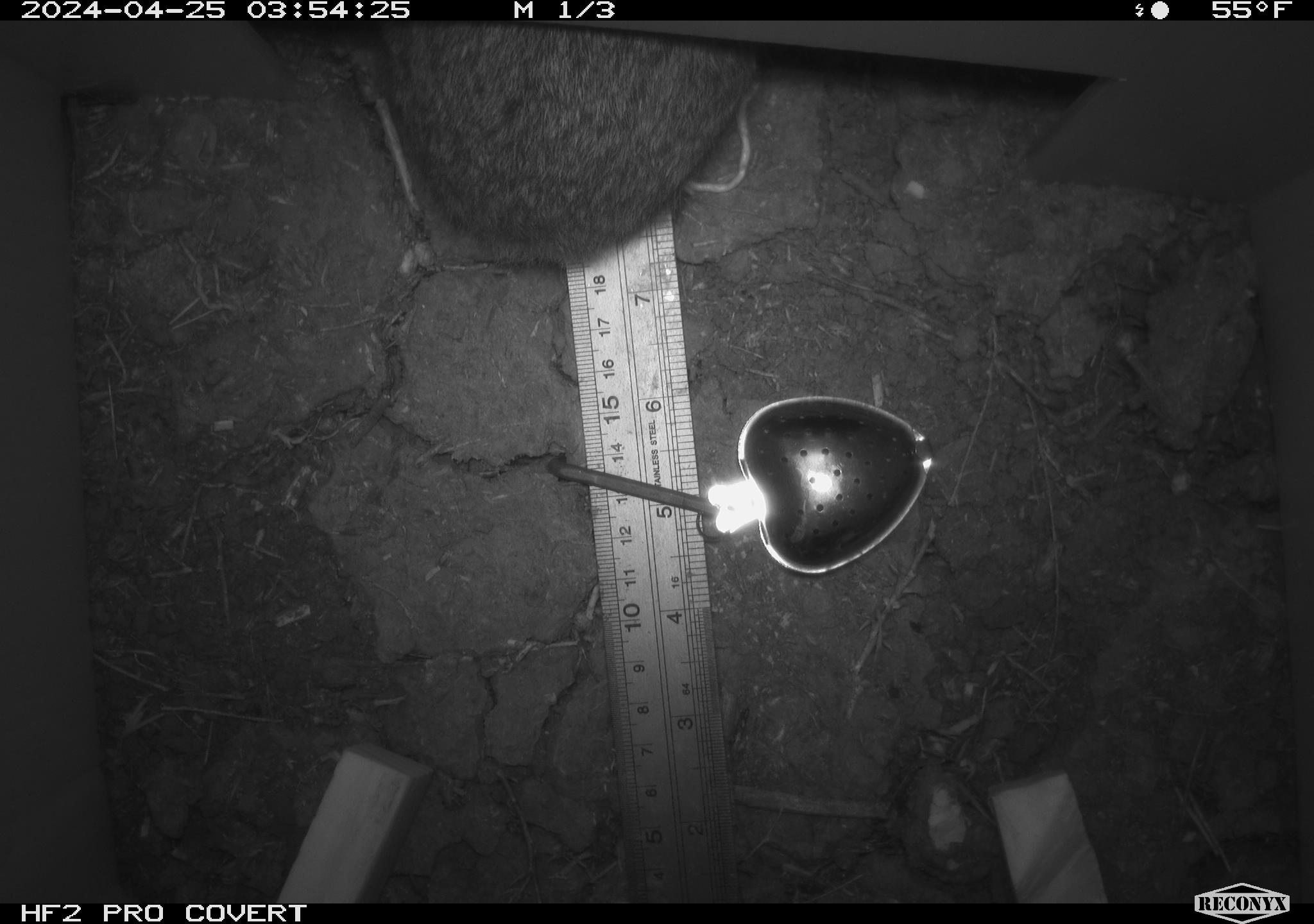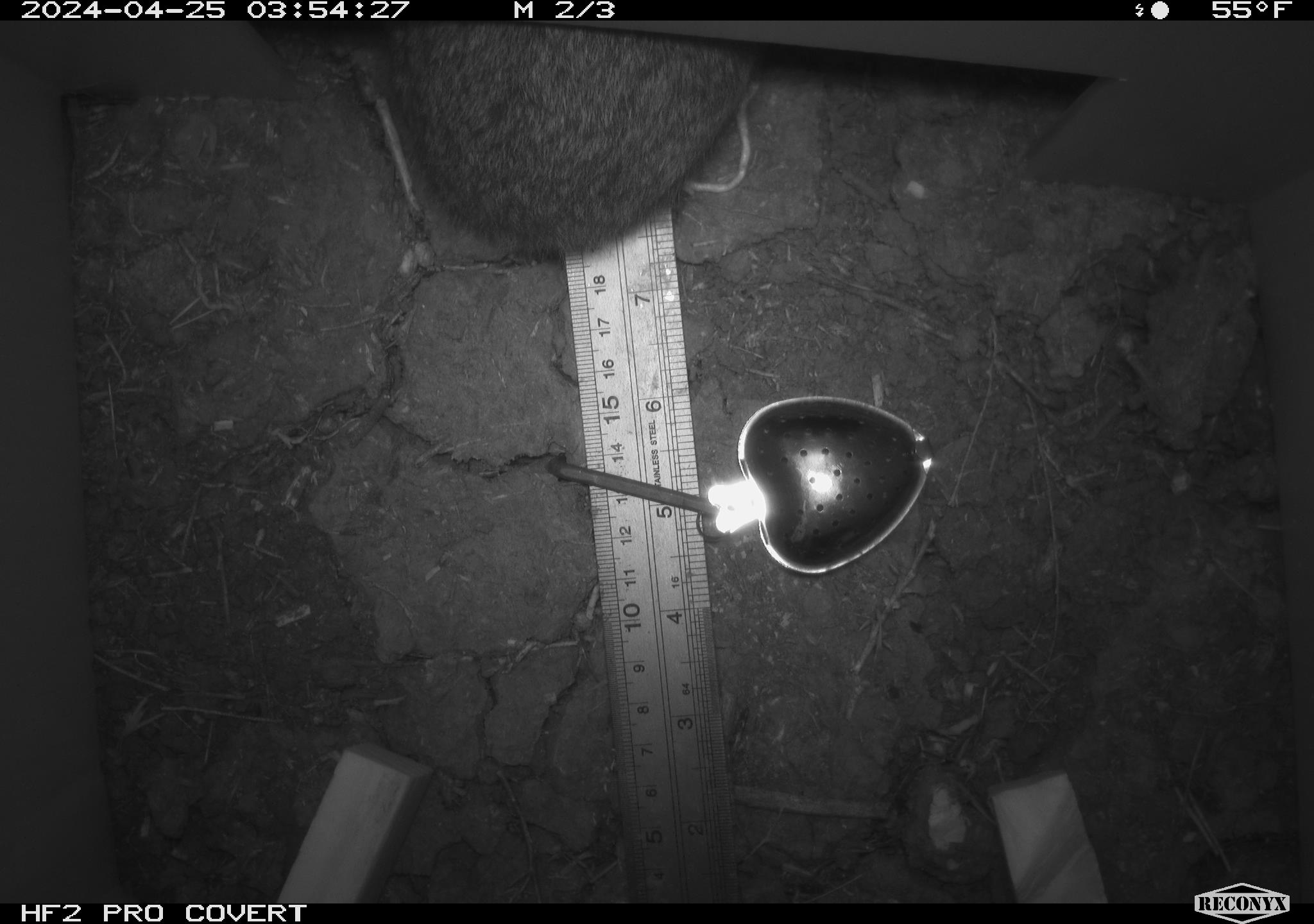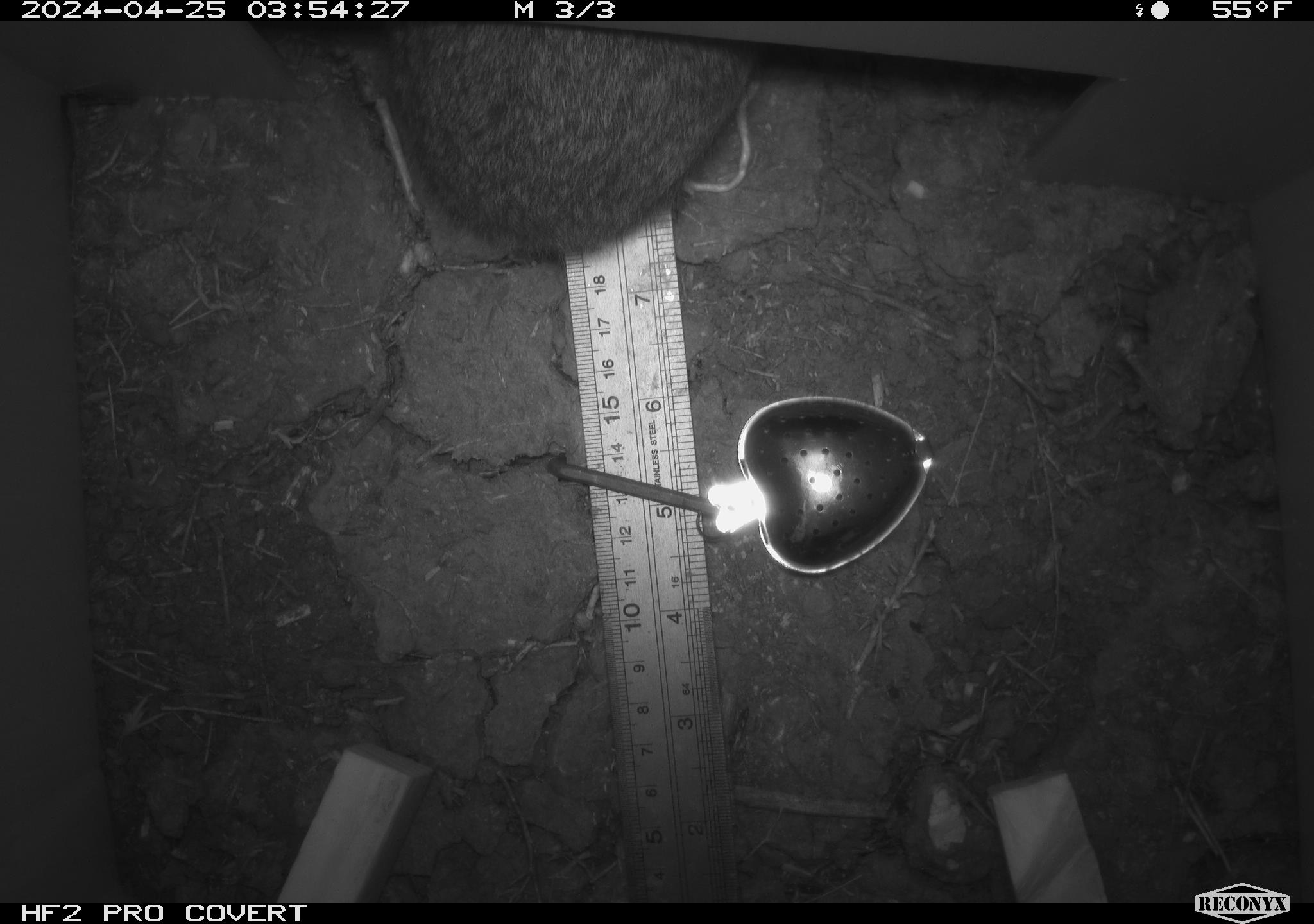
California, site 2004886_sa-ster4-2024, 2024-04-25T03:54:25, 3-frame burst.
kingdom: Animalia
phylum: Chordata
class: Mammalia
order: Lagomorpha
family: Leporidae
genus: Sylvilagus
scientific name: Sylvilagus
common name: cottontail rabbits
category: sylvilagus species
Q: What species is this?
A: Sylvilagus species (cottontail rabbits) (Sylvilagus).